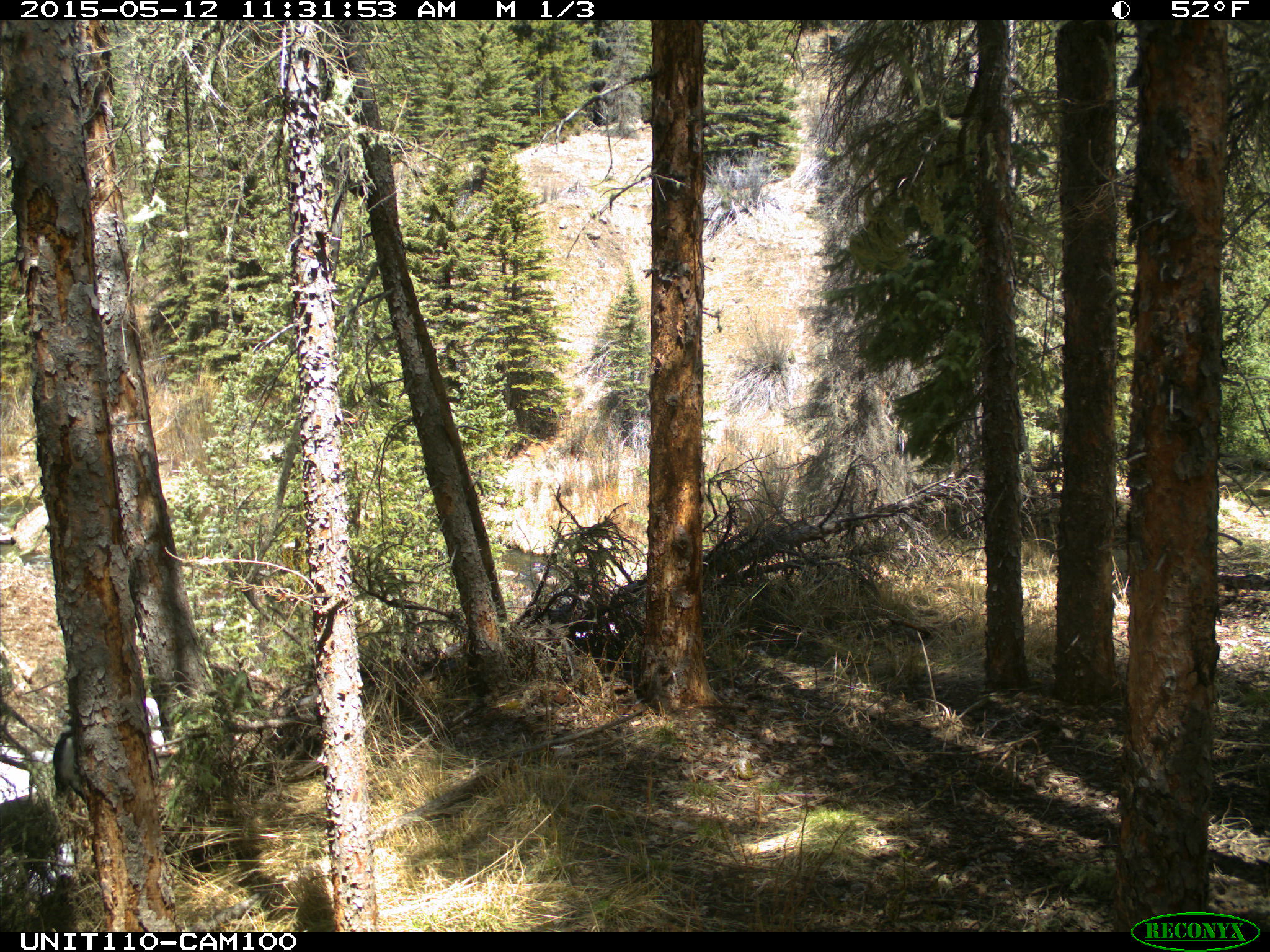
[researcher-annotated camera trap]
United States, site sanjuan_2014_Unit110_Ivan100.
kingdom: Animalia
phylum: Chordata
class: Aves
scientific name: Aves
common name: birds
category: unidentified bird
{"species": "unidentified bird (birds) (Aves)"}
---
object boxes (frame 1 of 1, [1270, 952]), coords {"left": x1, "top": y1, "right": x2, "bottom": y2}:
animal: {"left": 51, "top": 731, "right": 86, "bottom": 793}